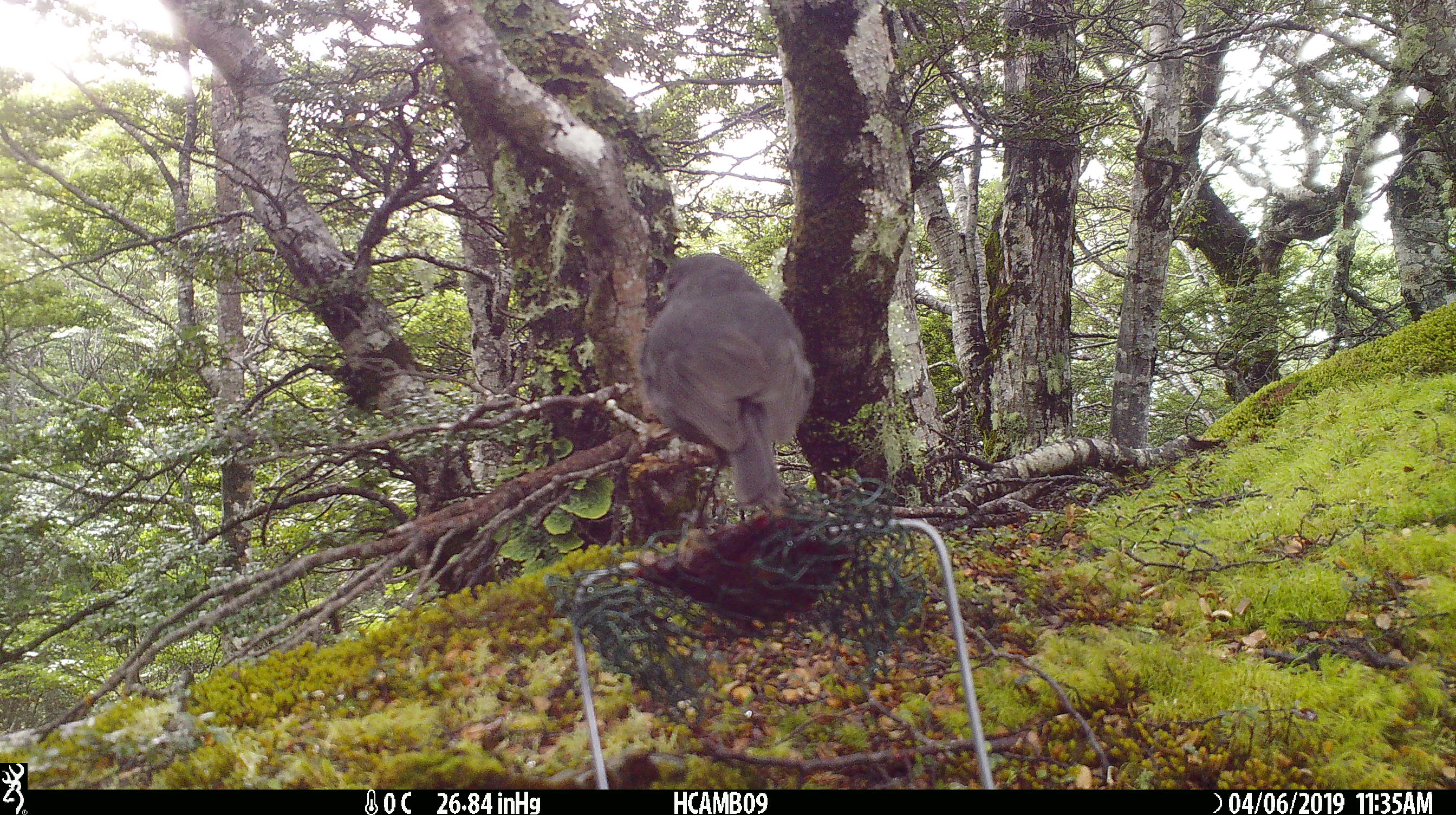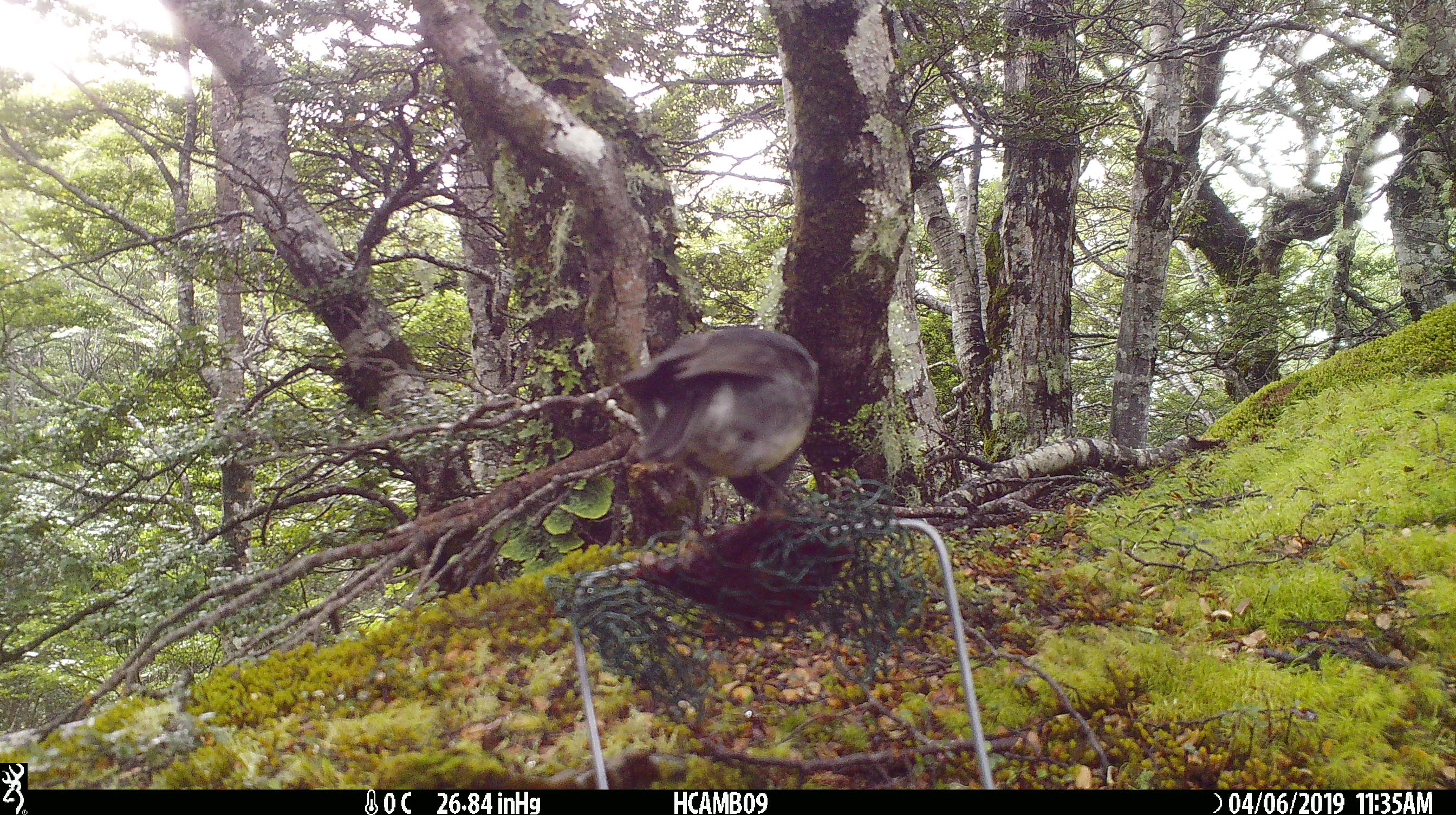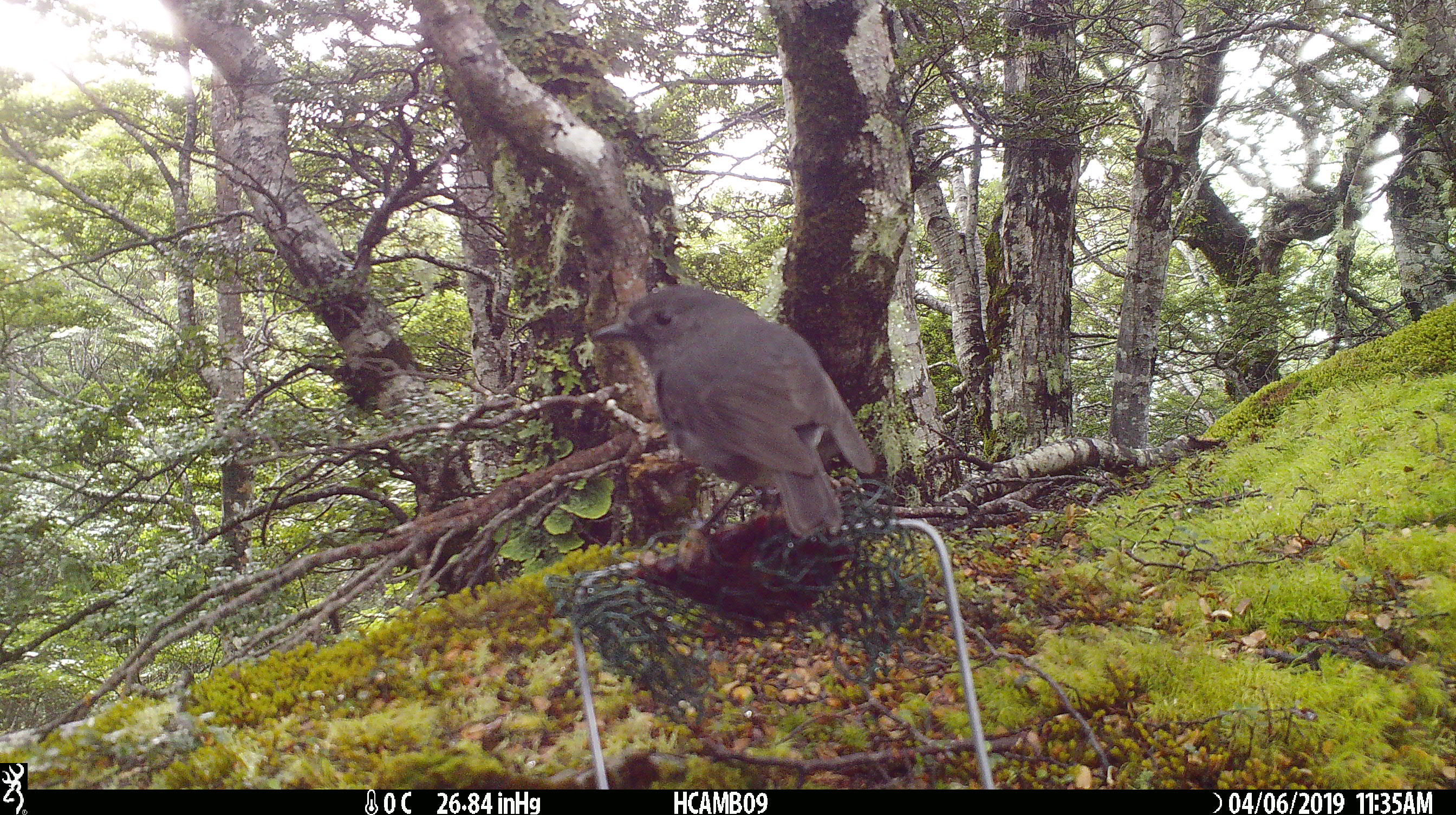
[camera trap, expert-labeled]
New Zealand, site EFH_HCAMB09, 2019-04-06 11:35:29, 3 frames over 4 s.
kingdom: Animalia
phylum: Chordata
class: Aves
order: Passeriformes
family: Petroicidae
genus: Petroica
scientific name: Petroica australis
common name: new zealand robin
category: robin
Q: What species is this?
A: Robin (new zealand robin) (Petroica australis).